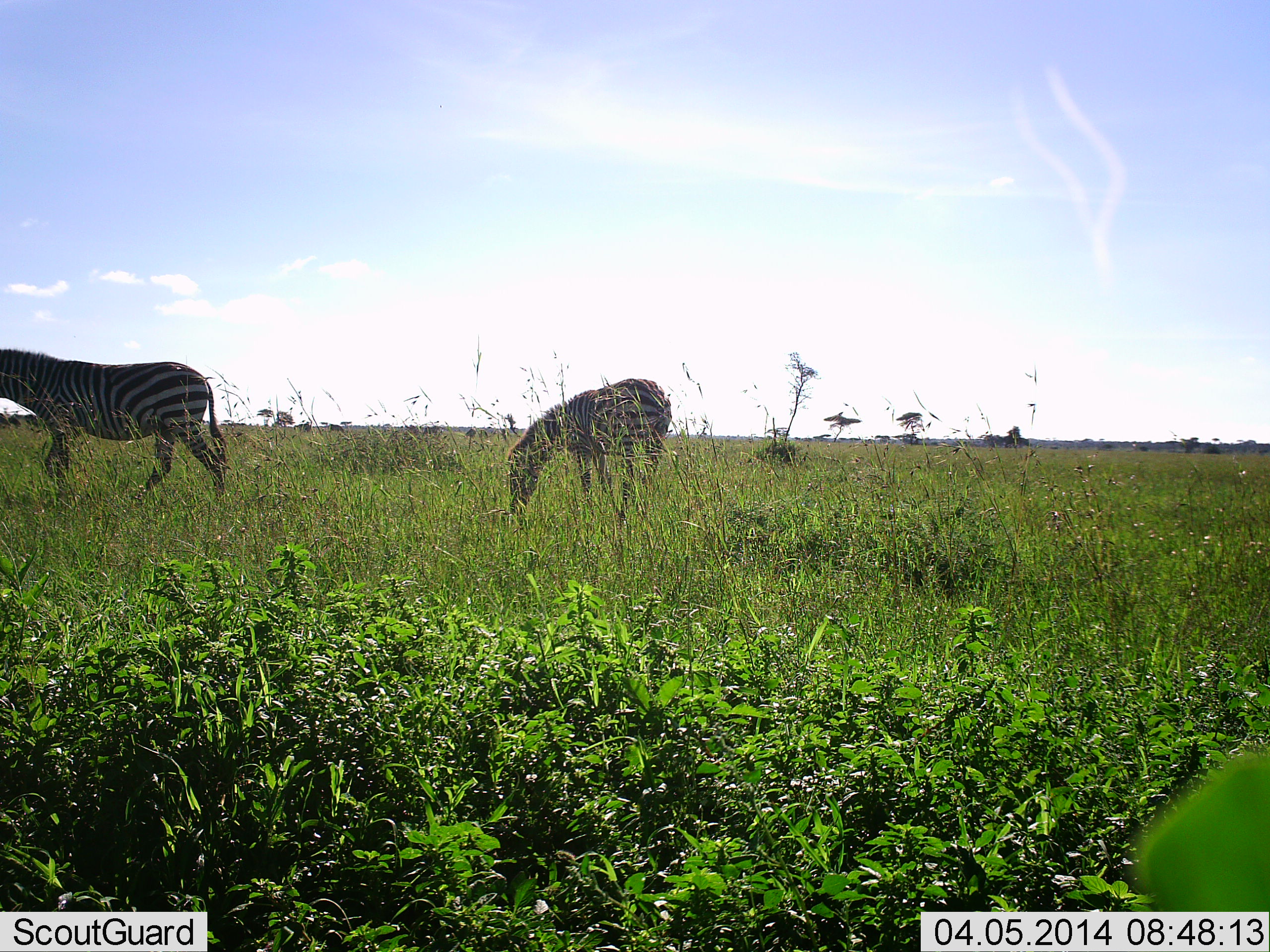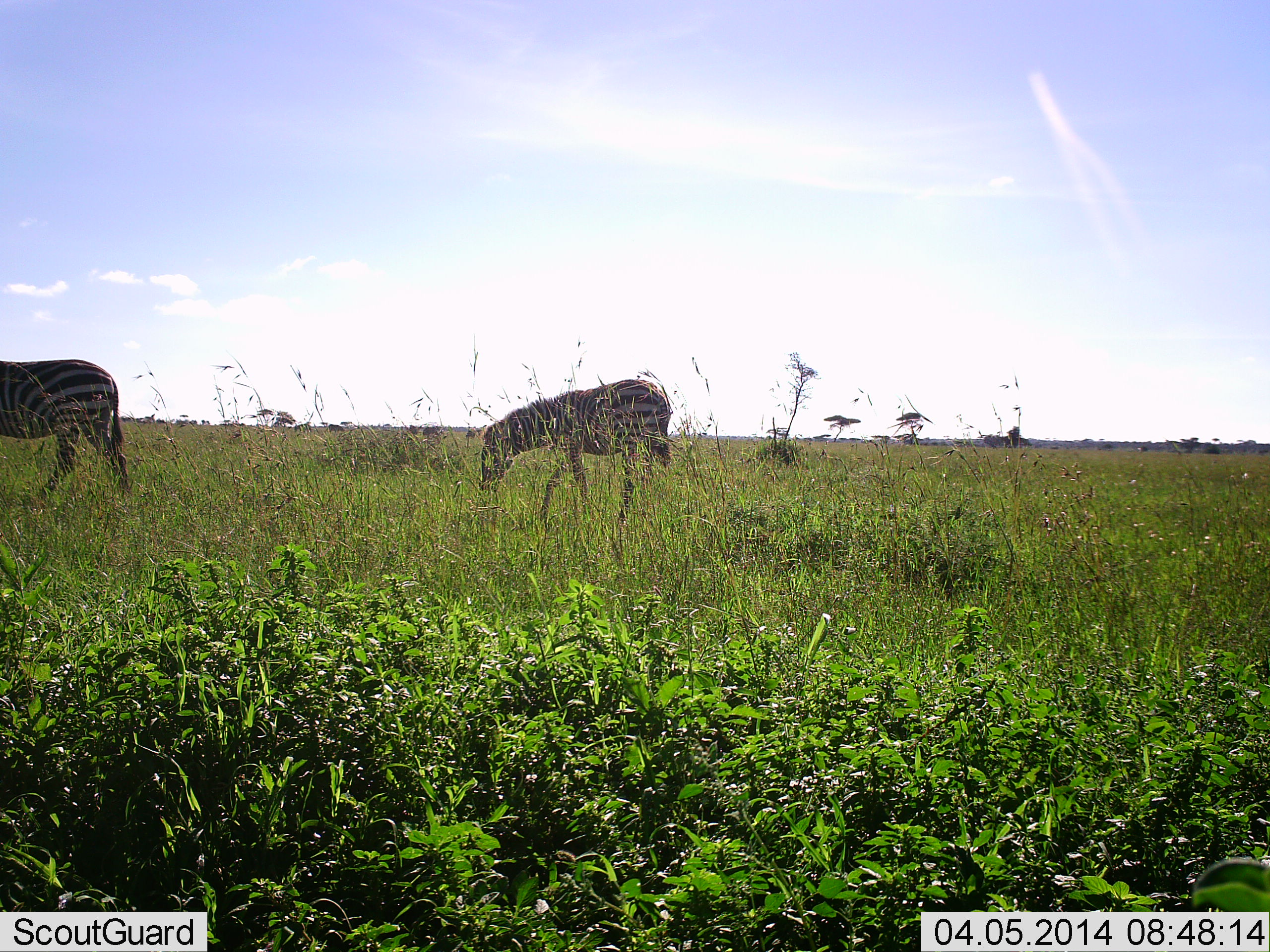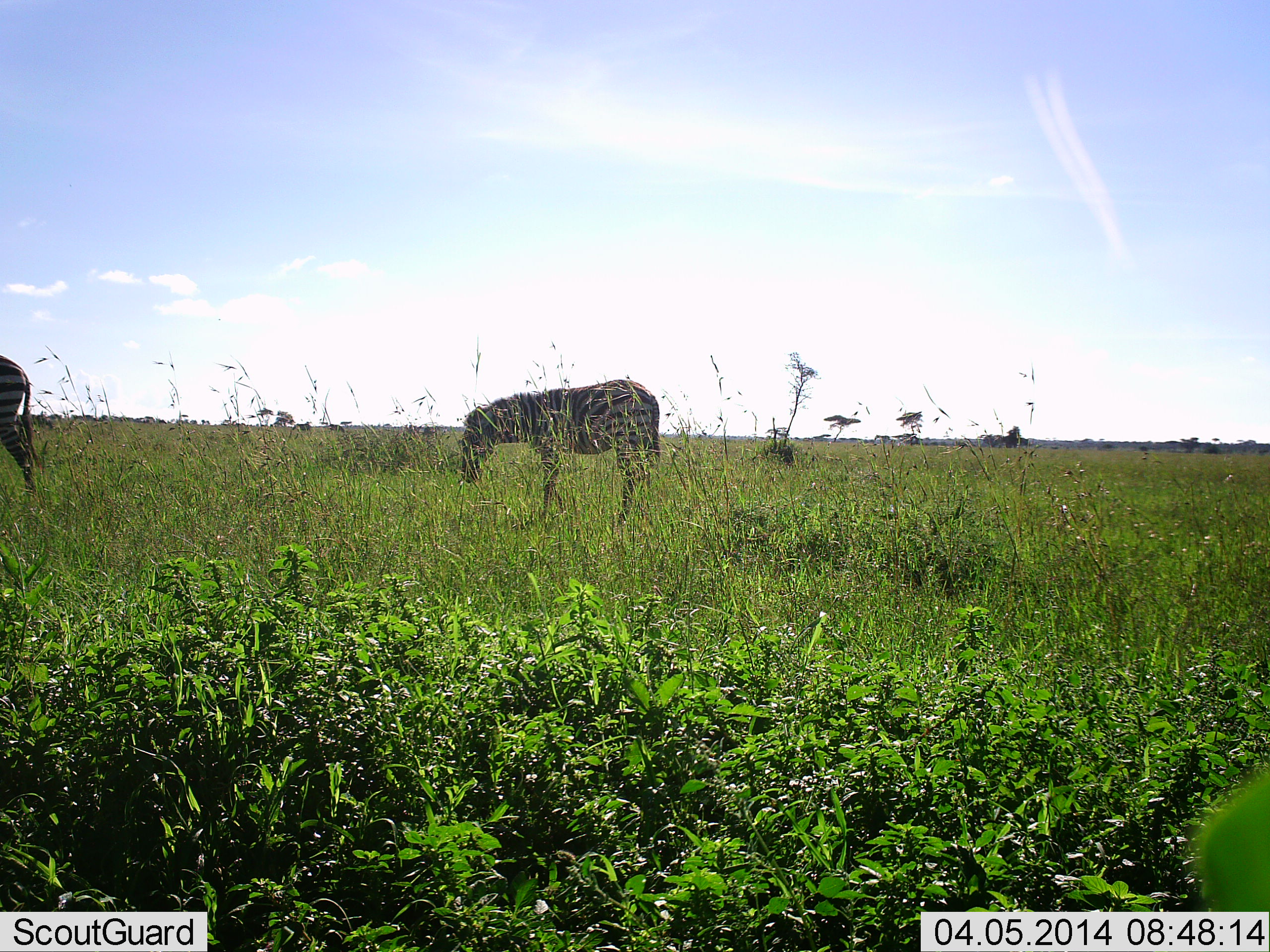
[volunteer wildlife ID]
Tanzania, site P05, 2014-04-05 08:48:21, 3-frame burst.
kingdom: Animalia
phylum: Chordata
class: Mammalia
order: Perissodactyla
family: Equidae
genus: Equus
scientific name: Equus quagga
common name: plains zebra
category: zebra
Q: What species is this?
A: Zebra (plains zebra) (Equus quagga).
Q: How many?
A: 2.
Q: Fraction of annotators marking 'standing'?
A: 10%.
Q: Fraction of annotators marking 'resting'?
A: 0%.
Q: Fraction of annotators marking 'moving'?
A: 80%.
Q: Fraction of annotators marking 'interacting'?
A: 10%.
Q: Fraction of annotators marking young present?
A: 20%.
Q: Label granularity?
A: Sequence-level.